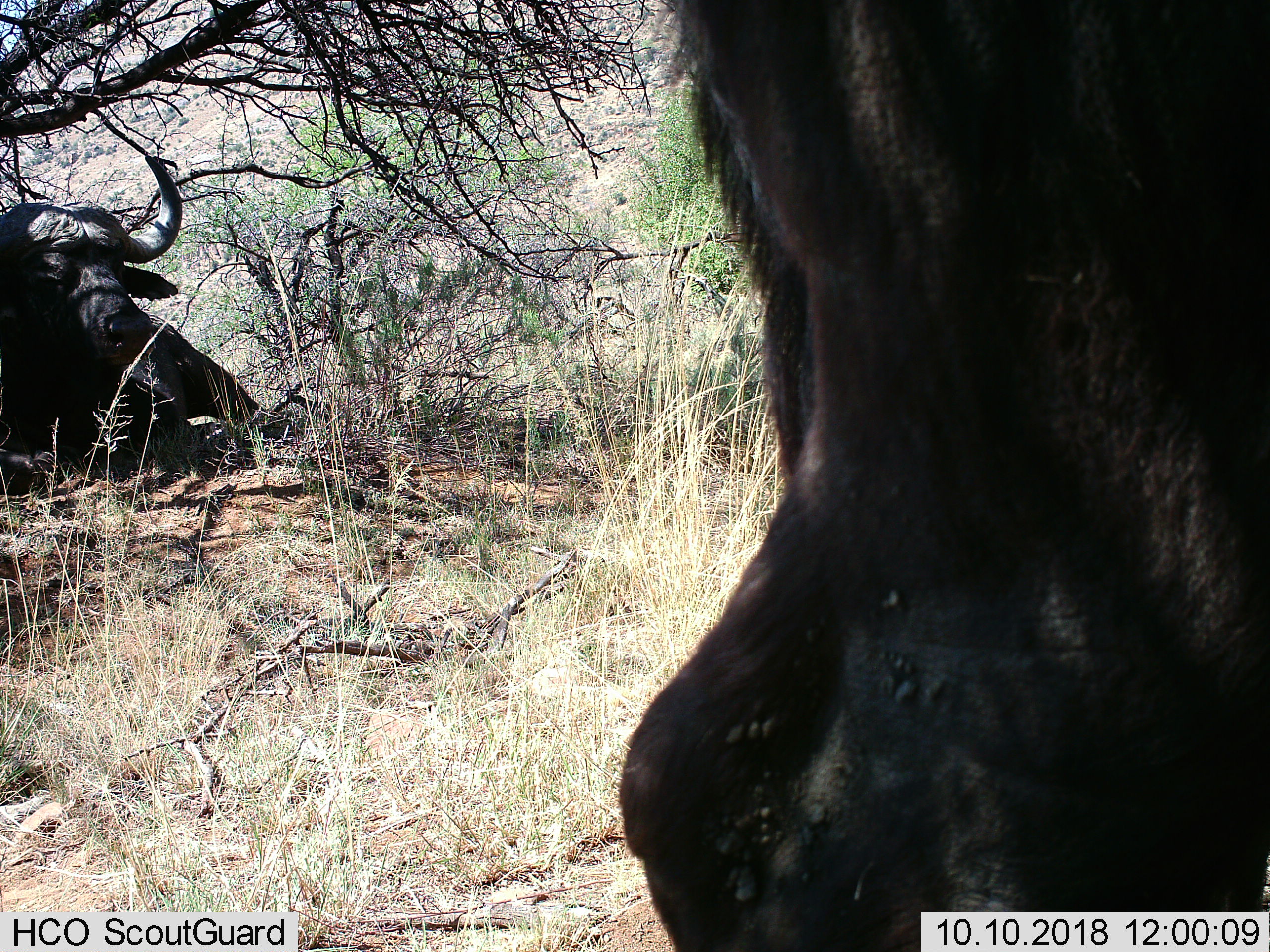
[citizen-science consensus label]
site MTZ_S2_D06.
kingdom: Animalia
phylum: Chordata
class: Mammalia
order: Artiodactyla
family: Bovidae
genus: Syncerus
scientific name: Syncerus caffer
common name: african buffalo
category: buffalo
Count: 2.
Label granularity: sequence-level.